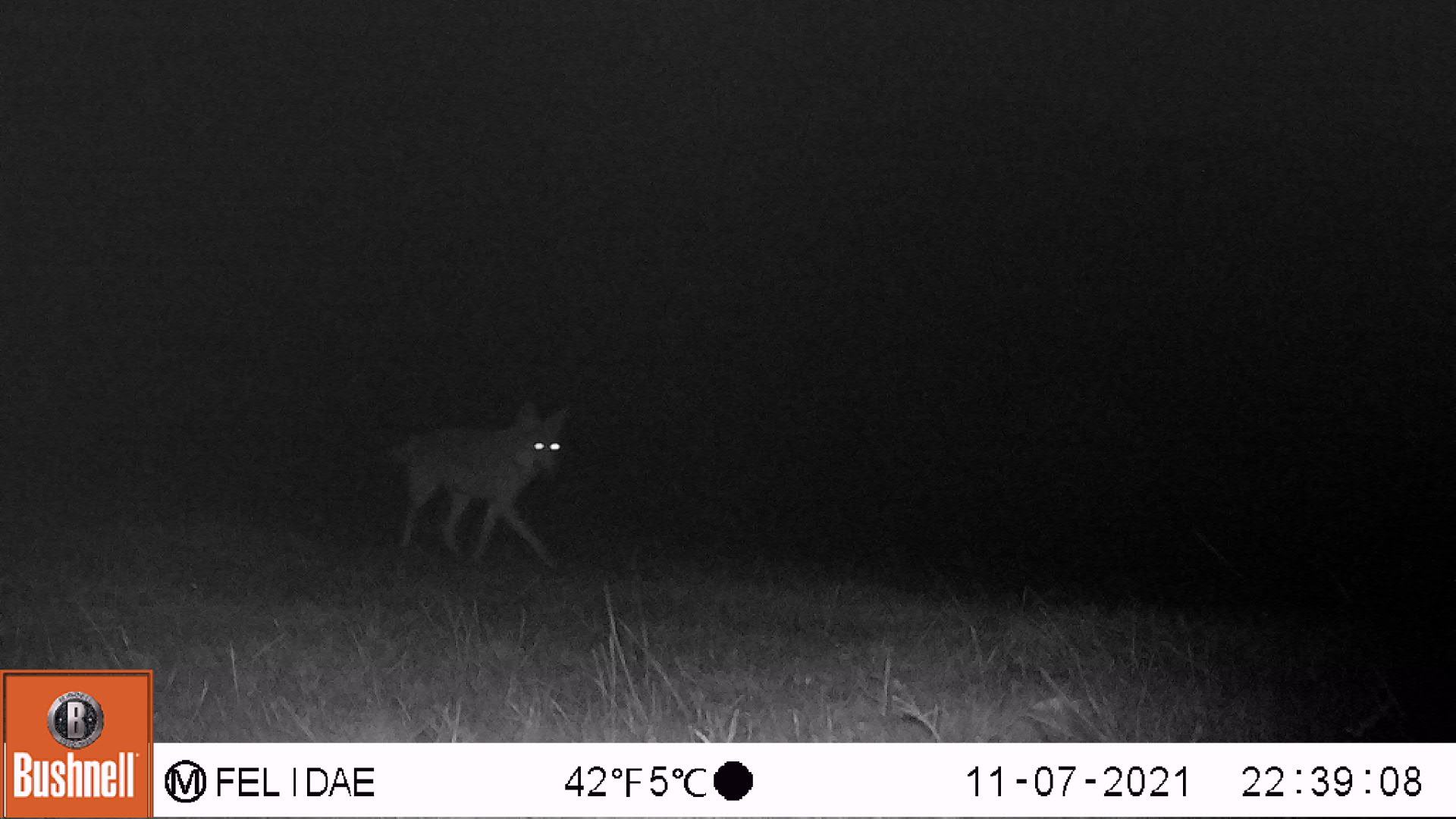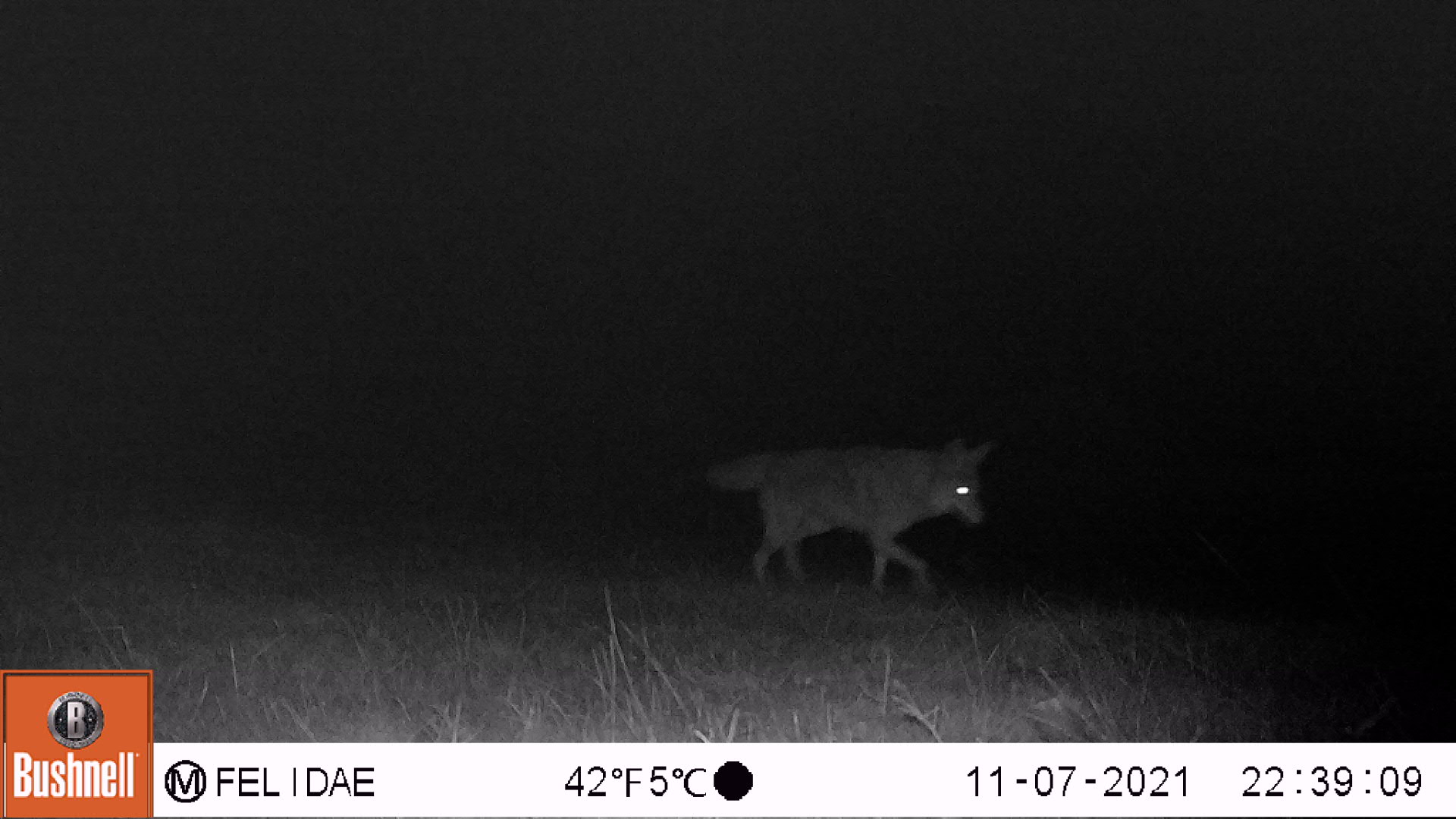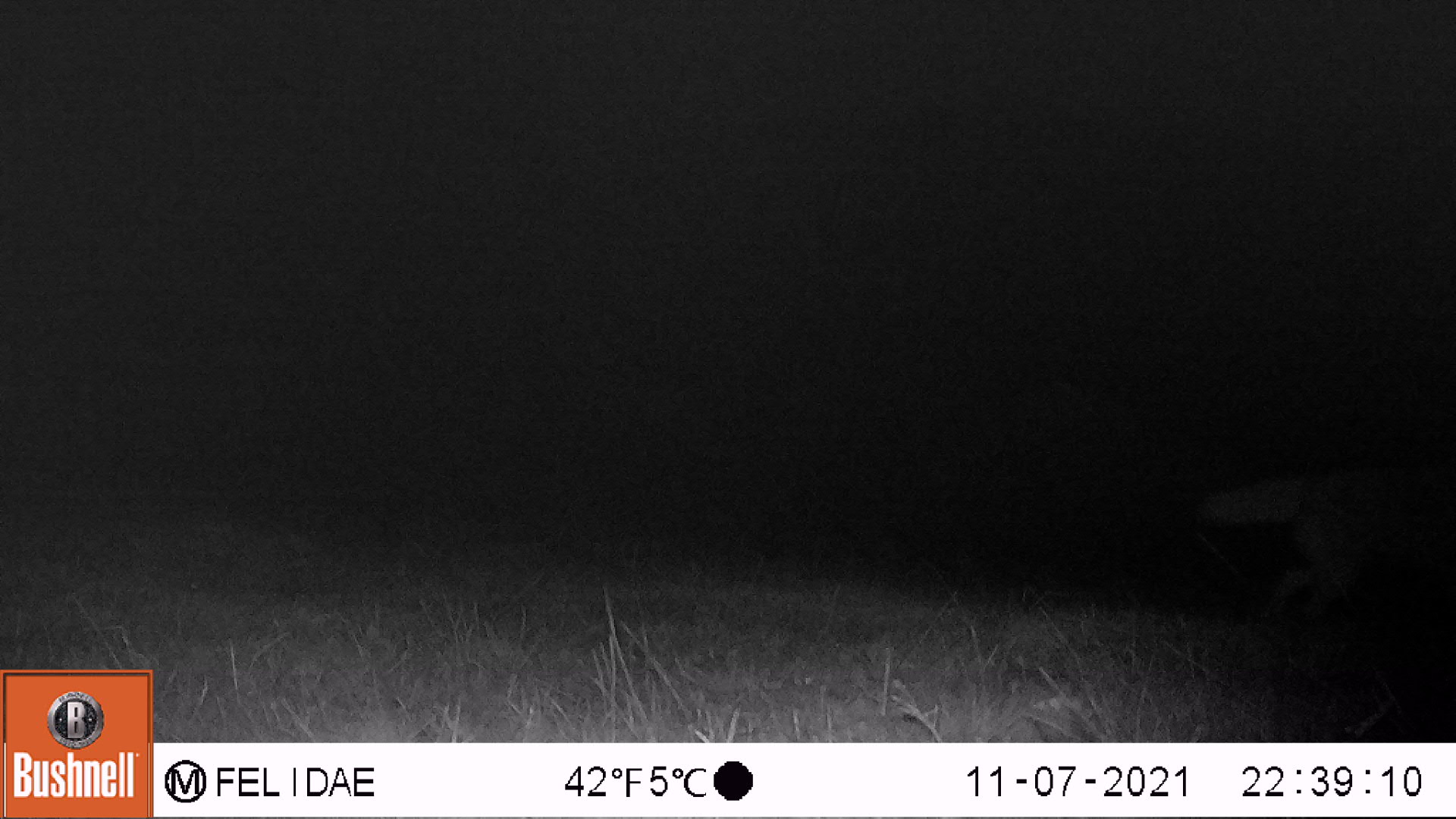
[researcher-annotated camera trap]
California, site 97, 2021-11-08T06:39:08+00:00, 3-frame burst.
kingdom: Animalia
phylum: Chordata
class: Mammalia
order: Carnivora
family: Canidae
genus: Canis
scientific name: Canis latrans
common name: coyote